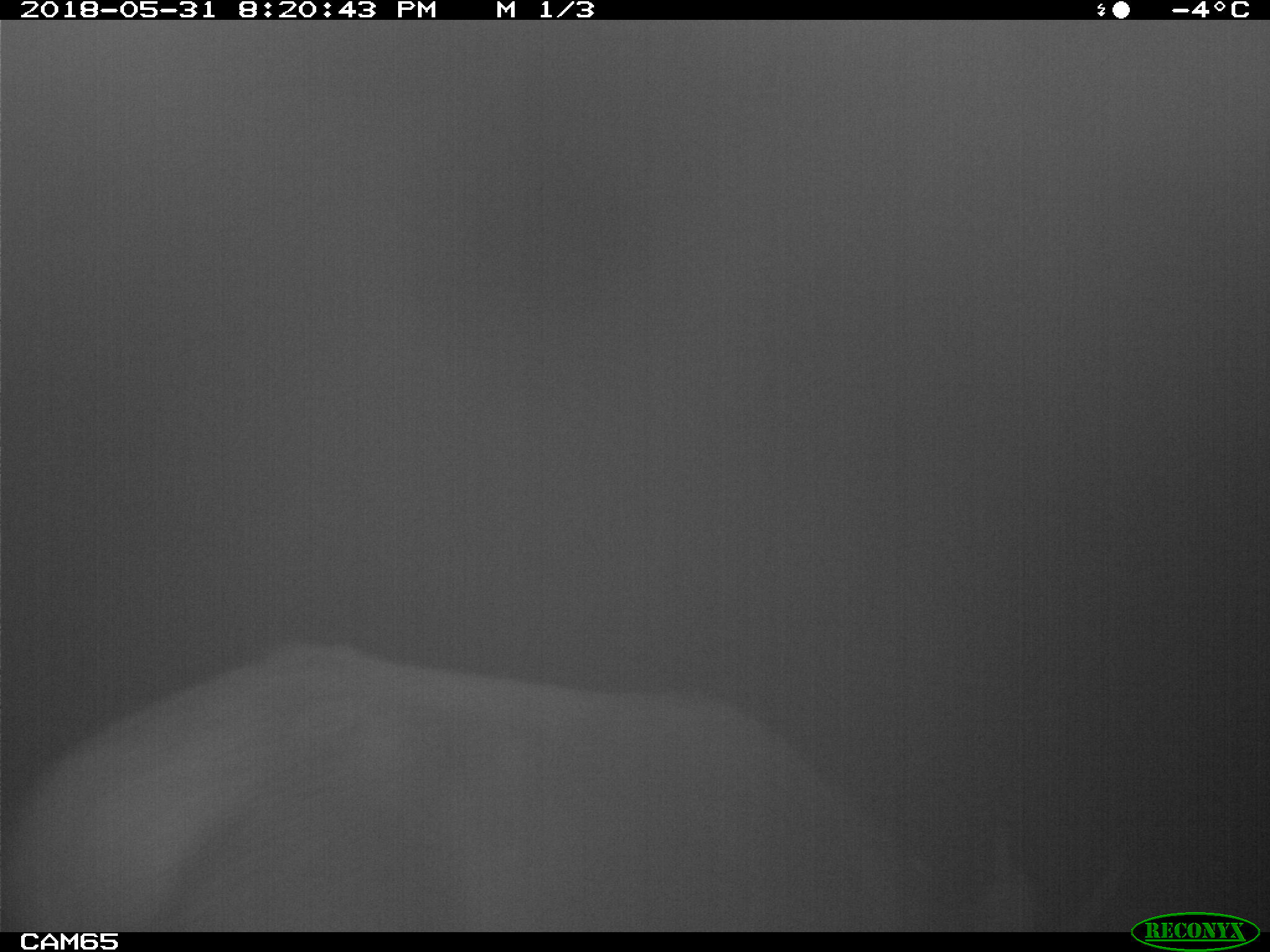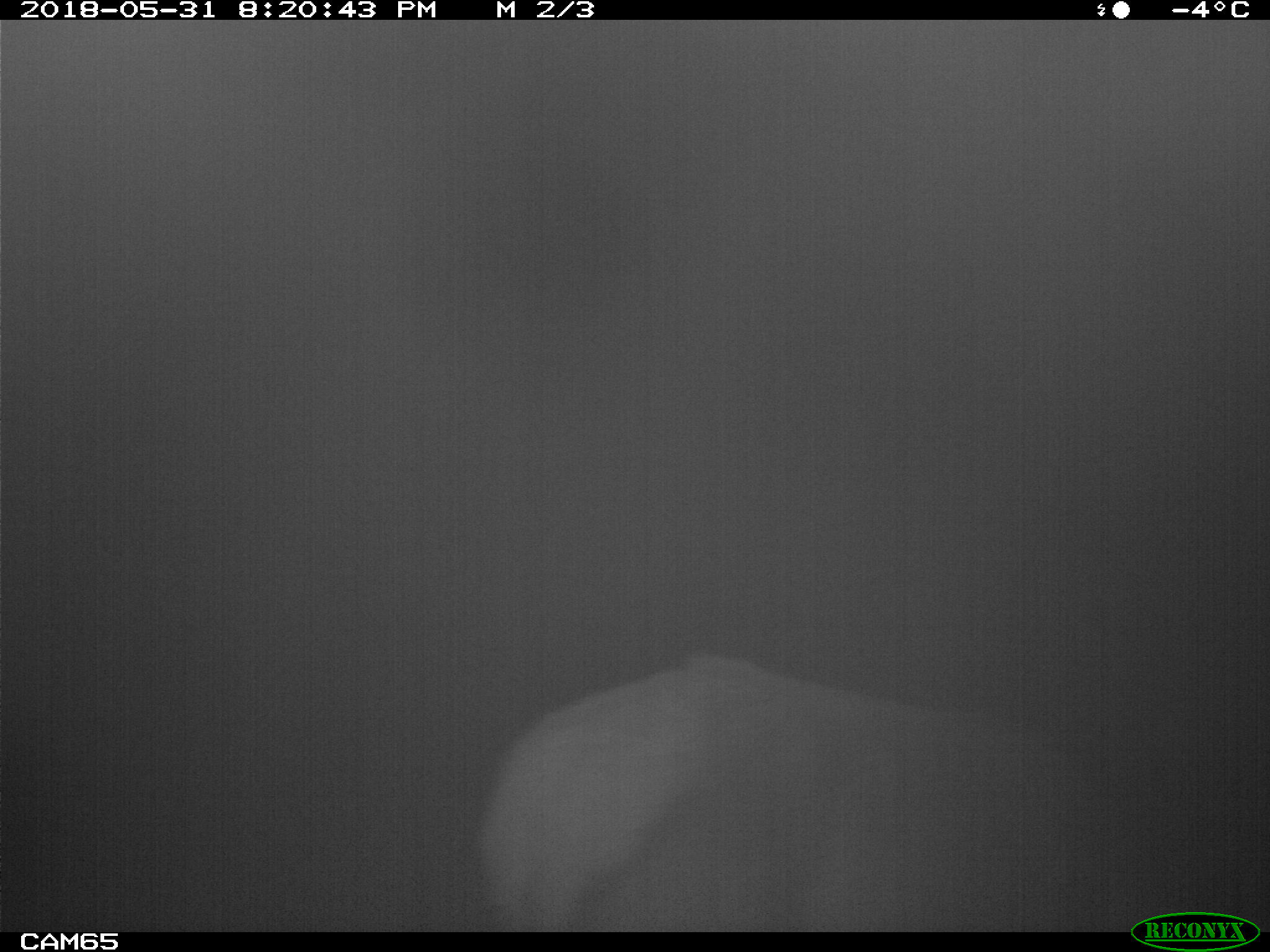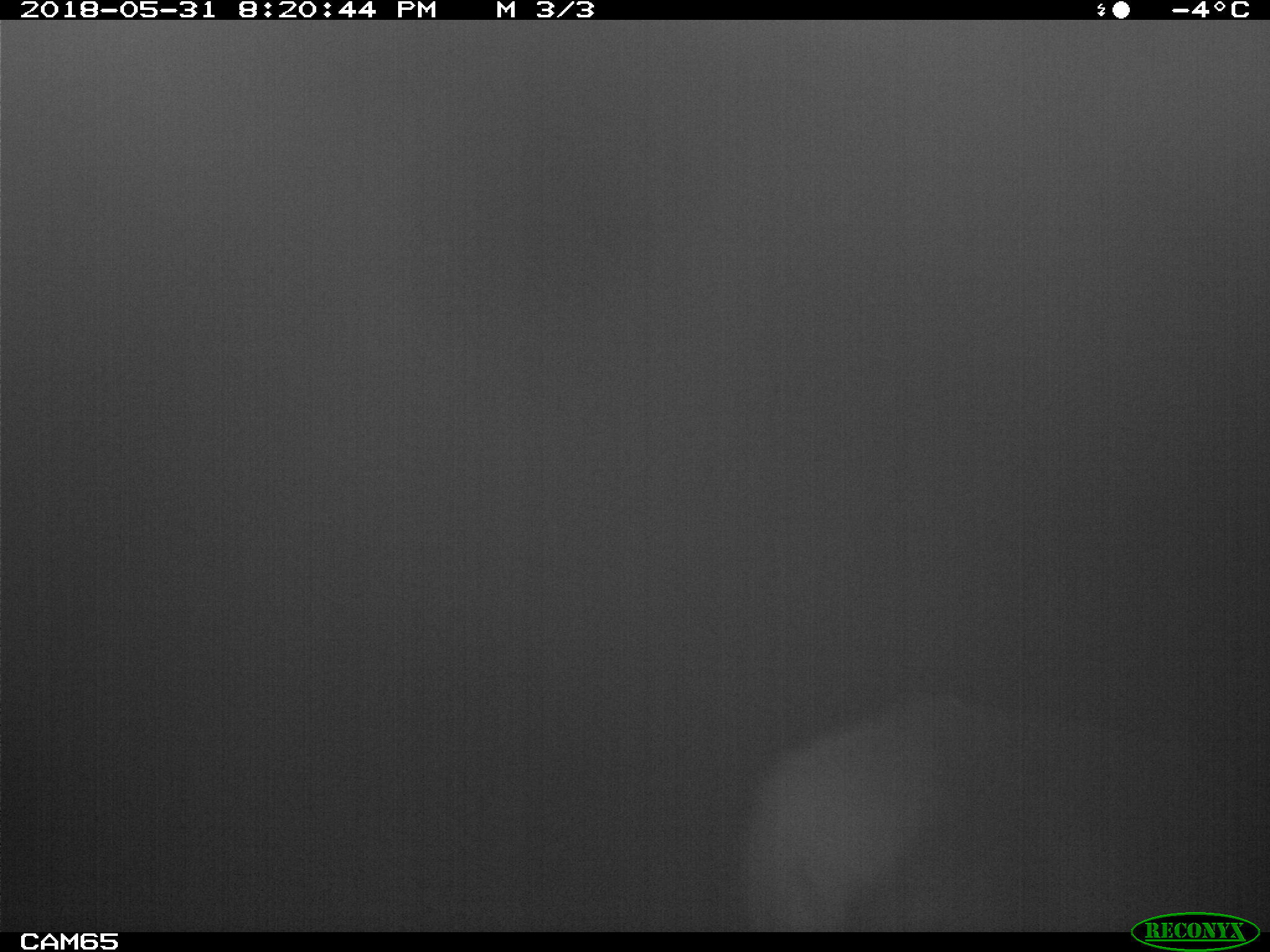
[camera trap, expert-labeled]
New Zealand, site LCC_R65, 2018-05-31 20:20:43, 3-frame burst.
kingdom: Animalia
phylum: Chordata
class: Mammalia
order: Artiodactyla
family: Cervidae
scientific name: Cervidae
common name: deer